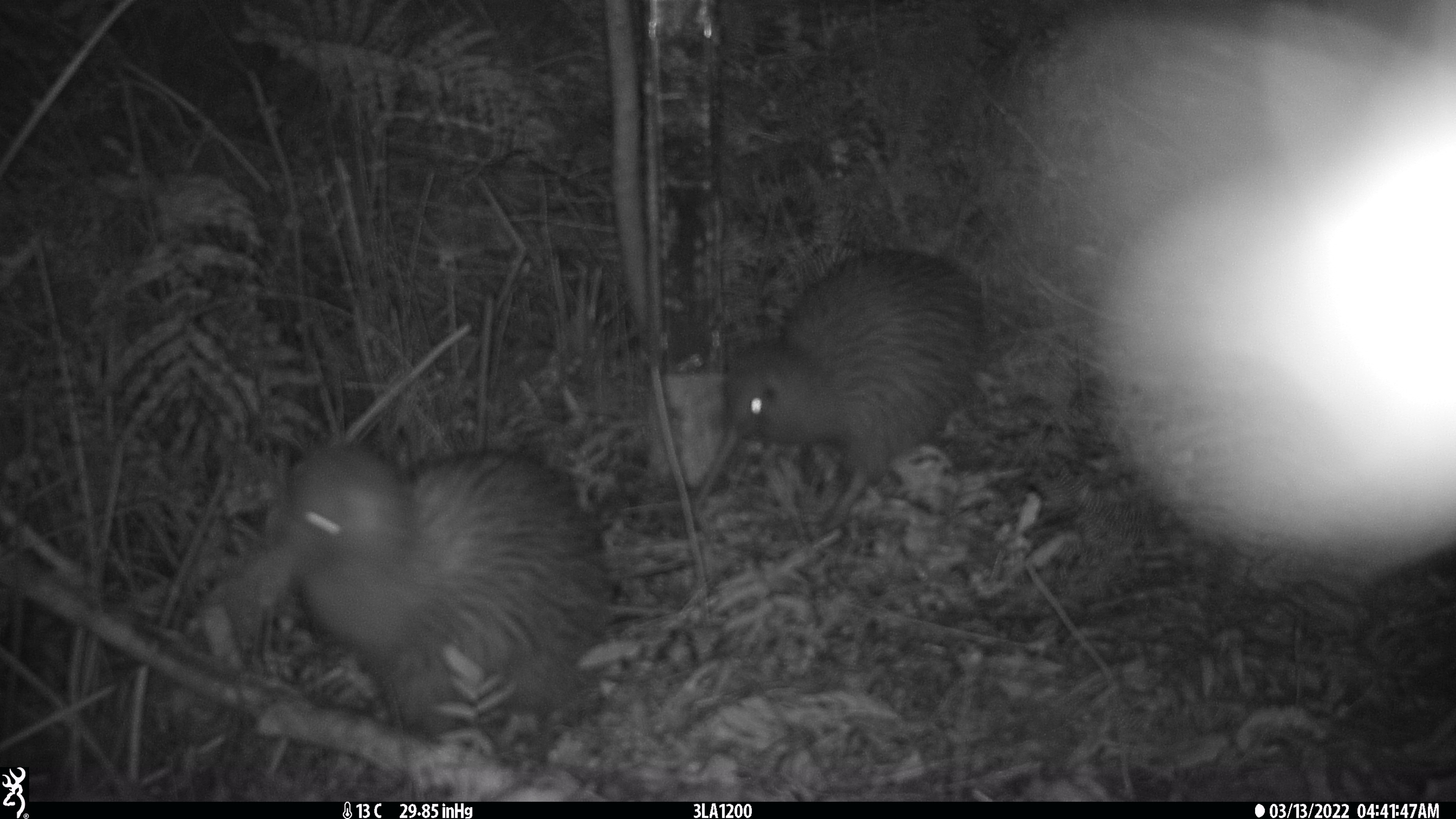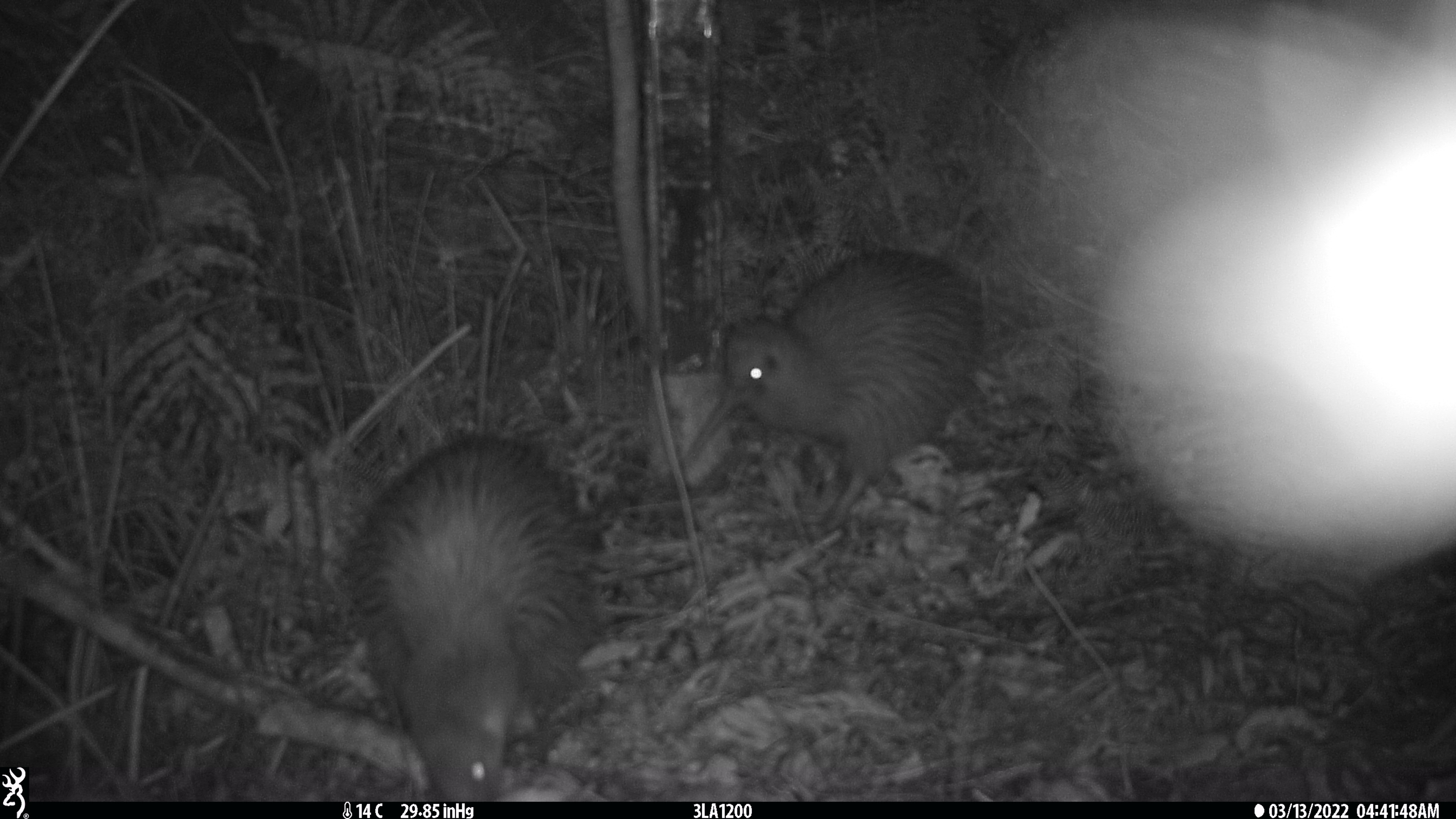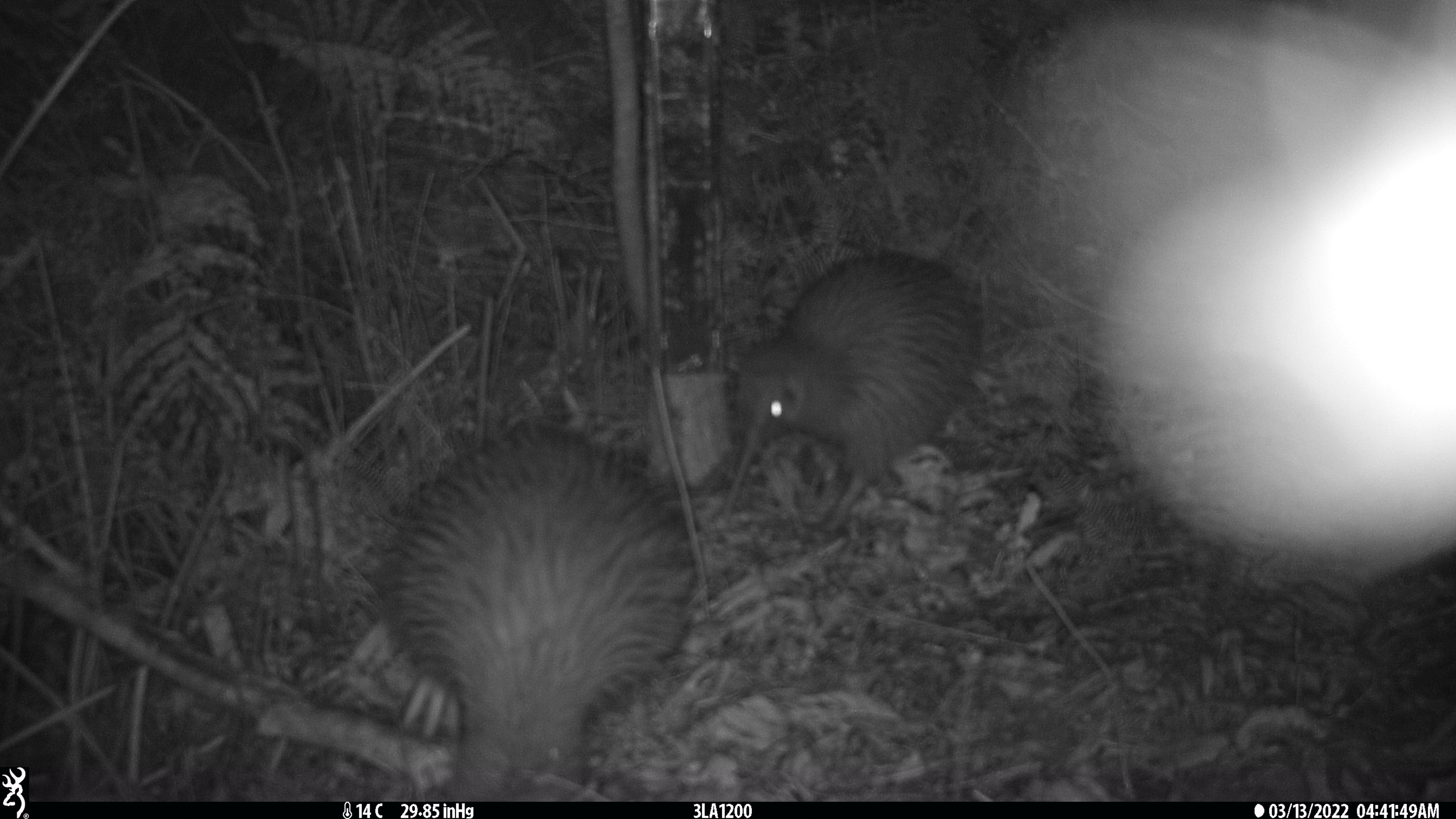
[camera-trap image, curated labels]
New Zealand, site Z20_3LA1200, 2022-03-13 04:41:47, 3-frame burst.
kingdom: Animalia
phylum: Chordata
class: Aves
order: Apterygiformes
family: Apterygidae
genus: Apteryx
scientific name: Apteryx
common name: kiwi